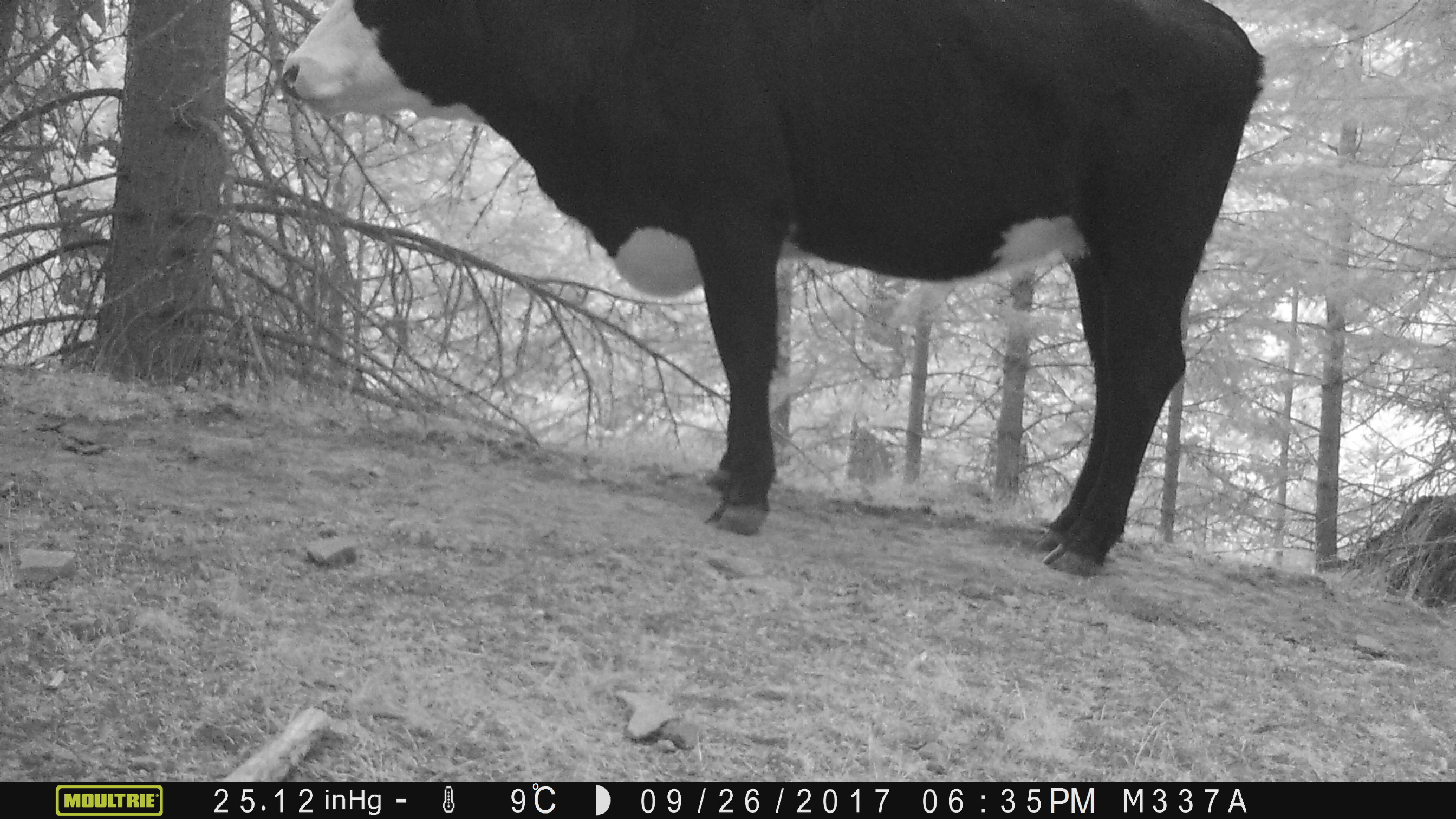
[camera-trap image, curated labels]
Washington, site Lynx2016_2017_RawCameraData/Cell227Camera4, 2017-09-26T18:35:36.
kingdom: Animalia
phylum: Chordata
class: Mammalia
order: Artiodactyla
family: Bovidae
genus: Bos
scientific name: Bos taurus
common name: domestic cattle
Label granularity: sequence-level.